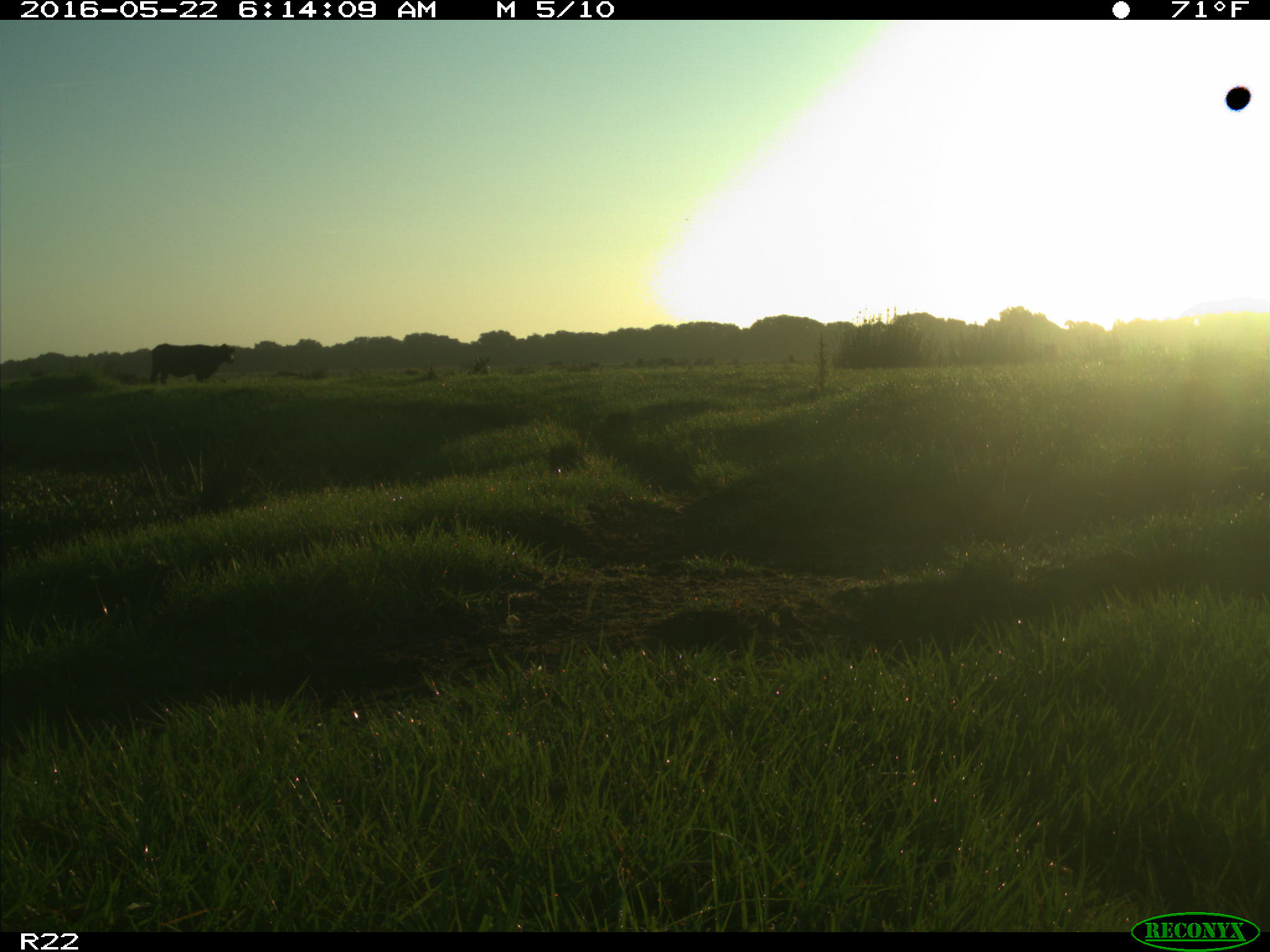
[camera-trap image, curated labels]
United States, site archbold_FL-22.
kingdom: Animalia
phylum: Chordata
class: Mammalia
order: Artiodactyla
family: Bovidae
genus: Bos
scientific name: Bos taurus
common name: domestic cow